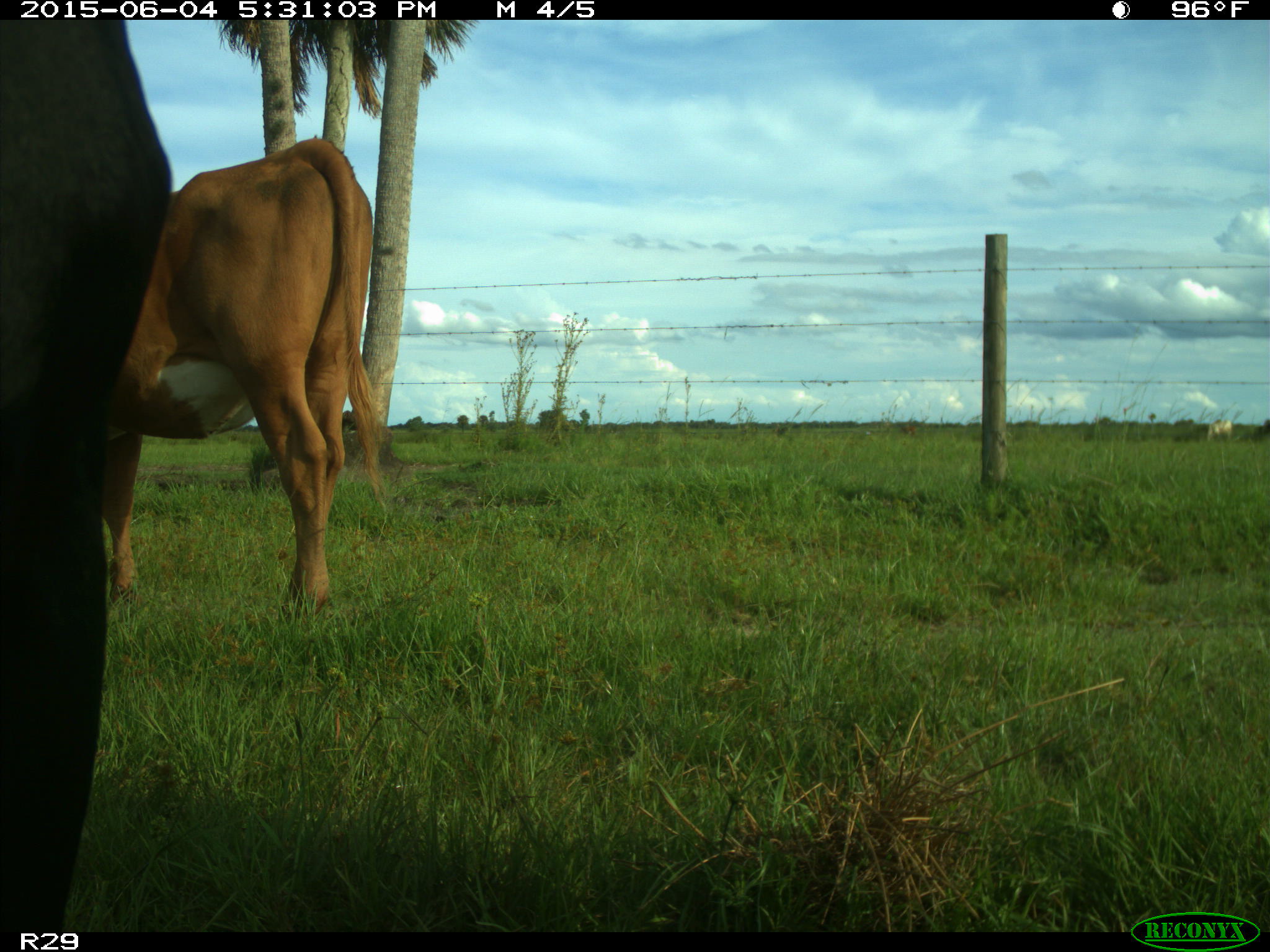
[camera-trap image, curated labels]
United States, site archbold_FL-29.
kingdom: Animalia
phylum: Chordata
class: Mammalia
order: Artiodactyla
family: Bovidae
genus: Bos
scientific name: Bos taurus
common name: domestic cow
Bos taurus (domestic cow).